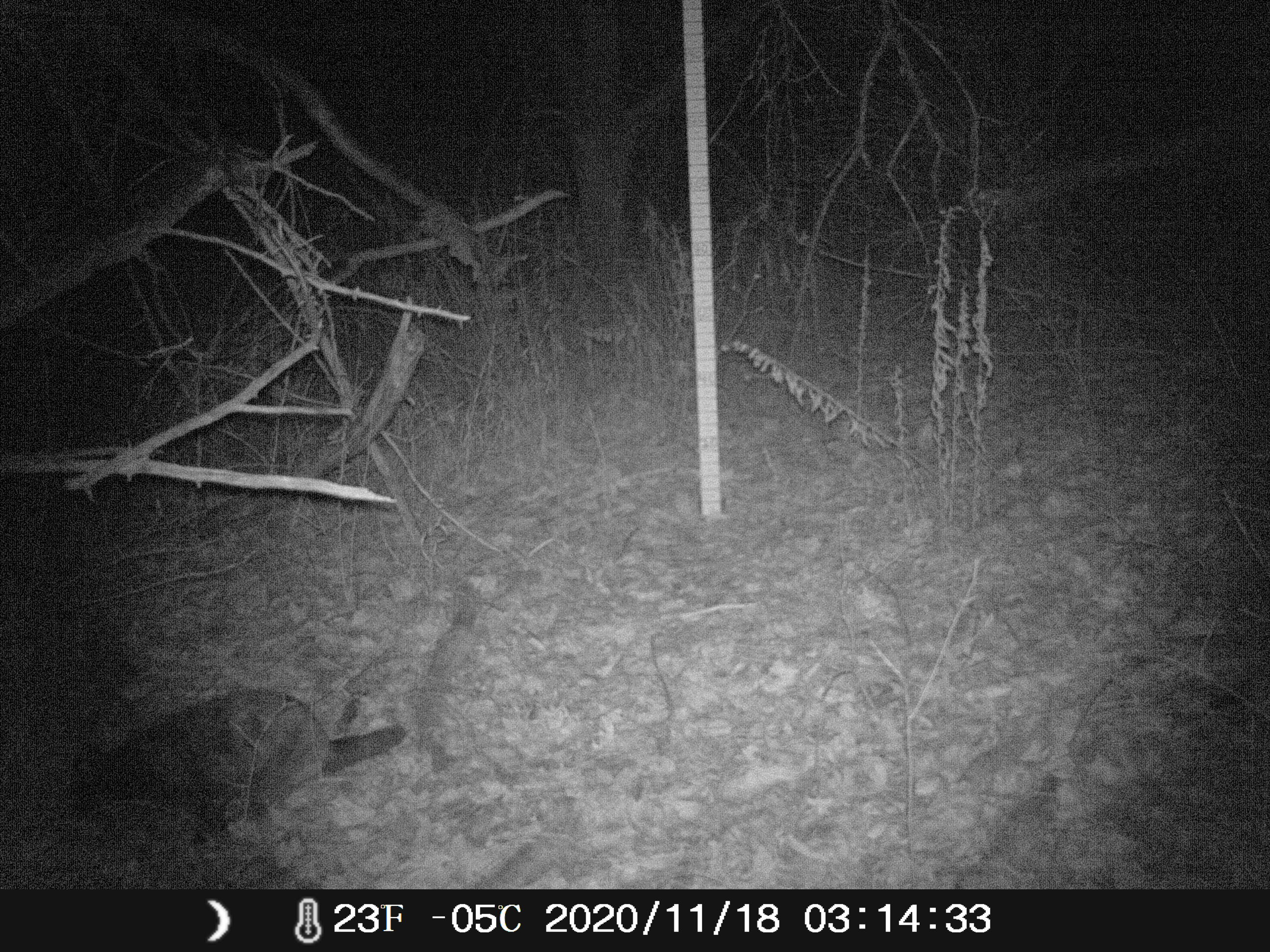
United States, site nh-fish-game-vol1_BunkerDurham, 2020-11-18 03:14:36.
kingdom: Animalia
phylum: Chordata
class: Mammalia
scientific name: Mammalia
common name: mammal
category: mammal sp.